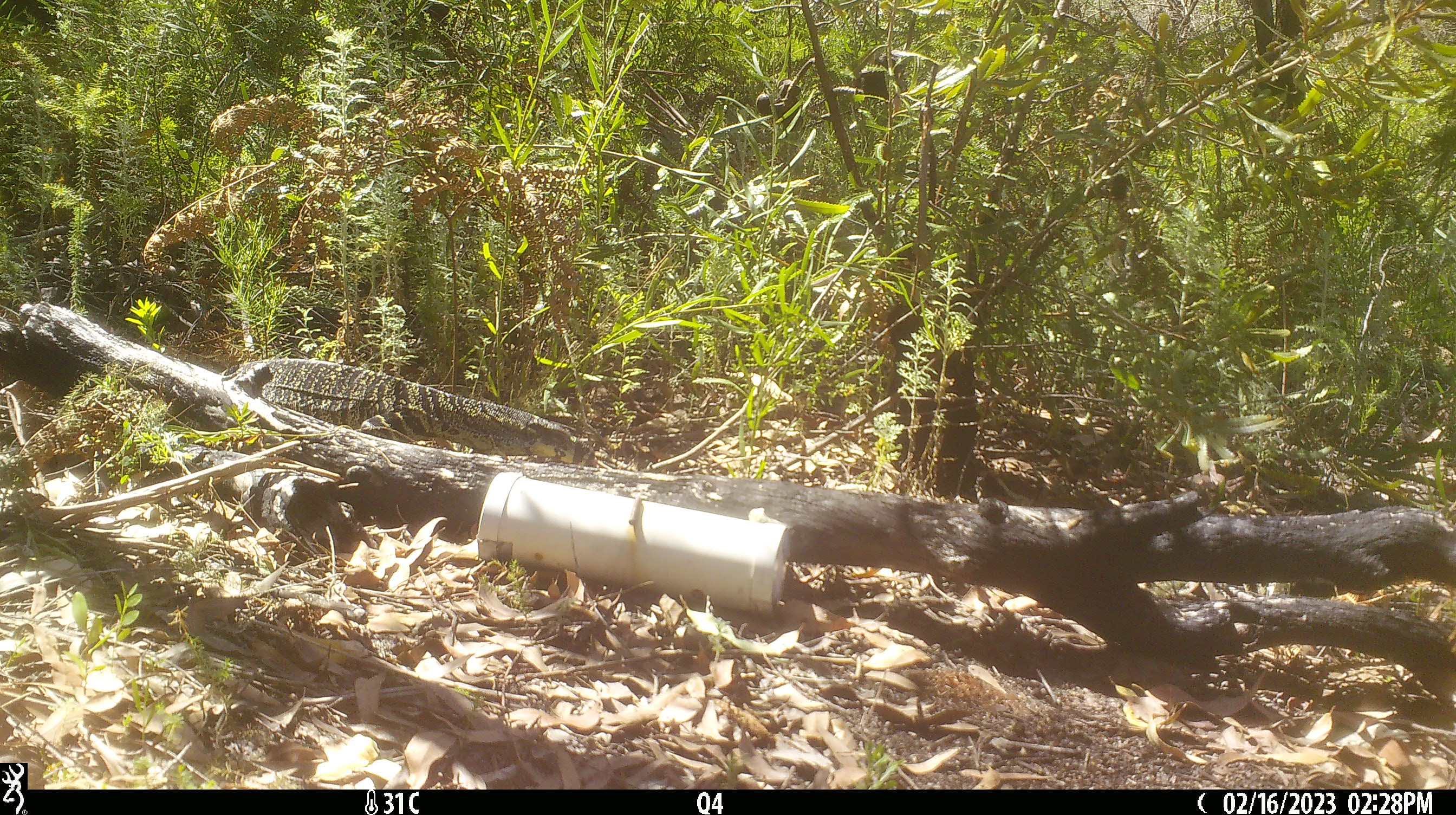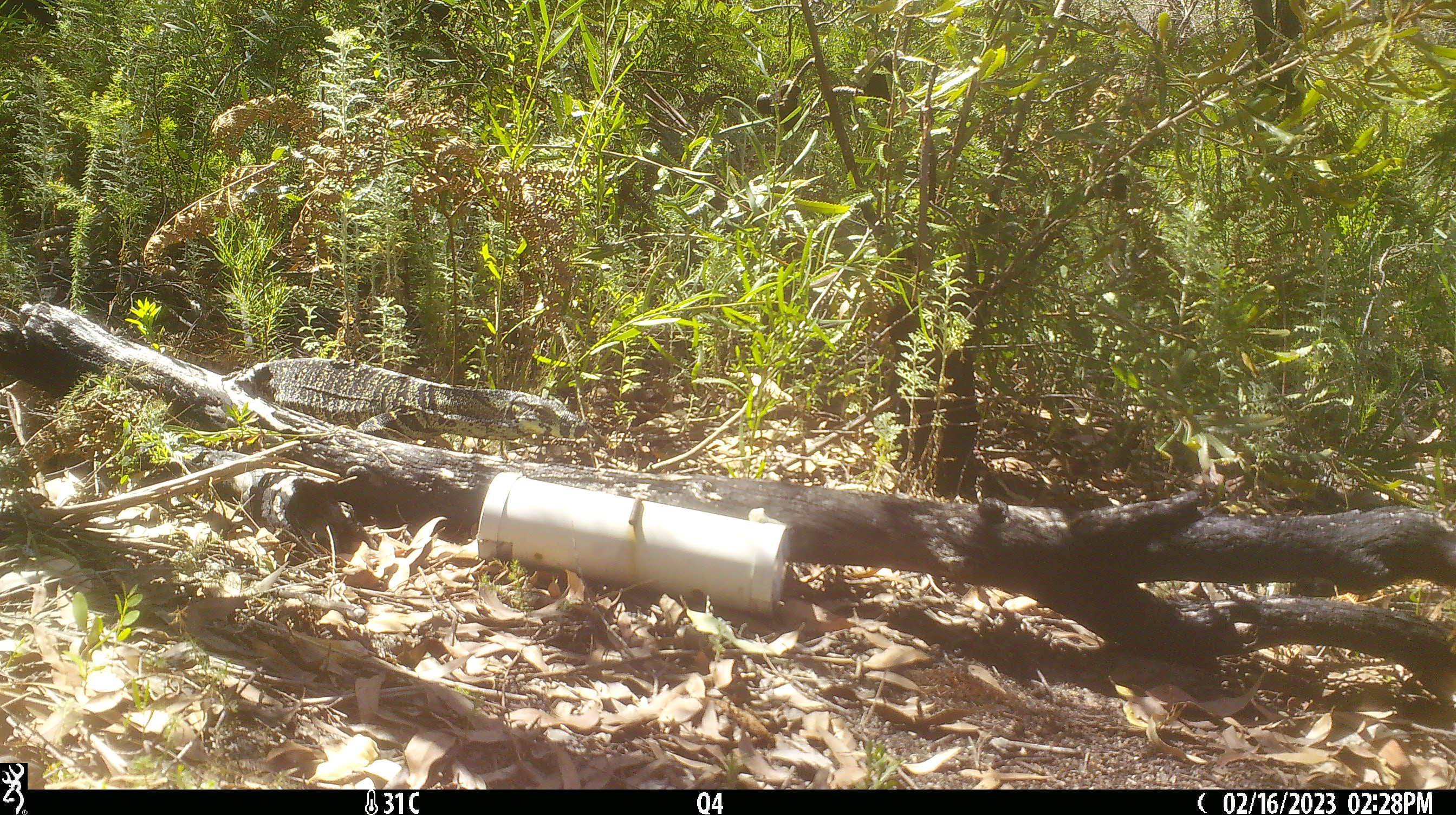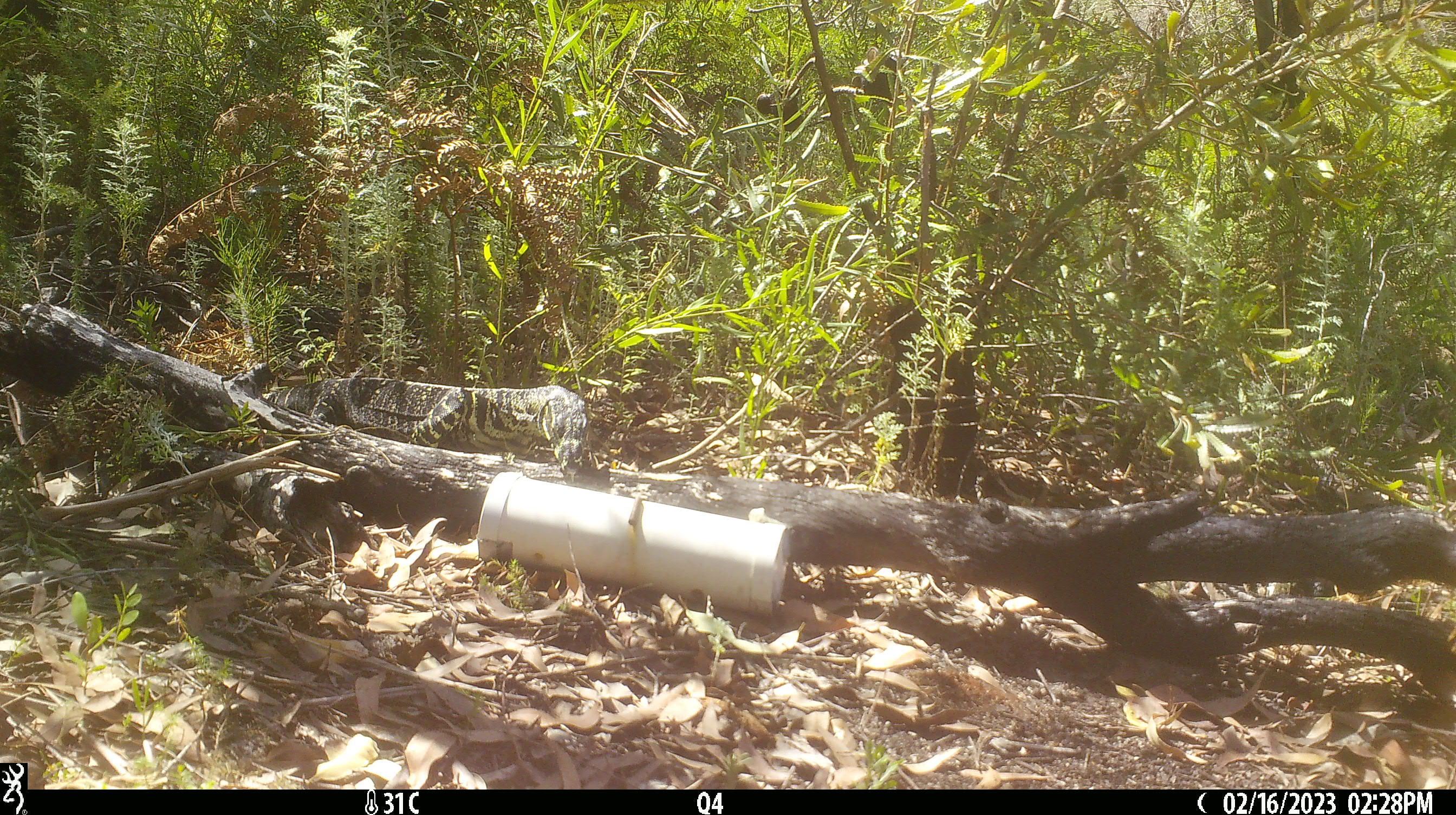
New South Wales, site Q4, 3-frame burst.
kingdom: Animalia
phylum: Chordata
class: Reptilia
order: Squamata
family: Varanidae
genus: Varanus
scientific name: Varanus varius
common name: lace monitor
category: goanna